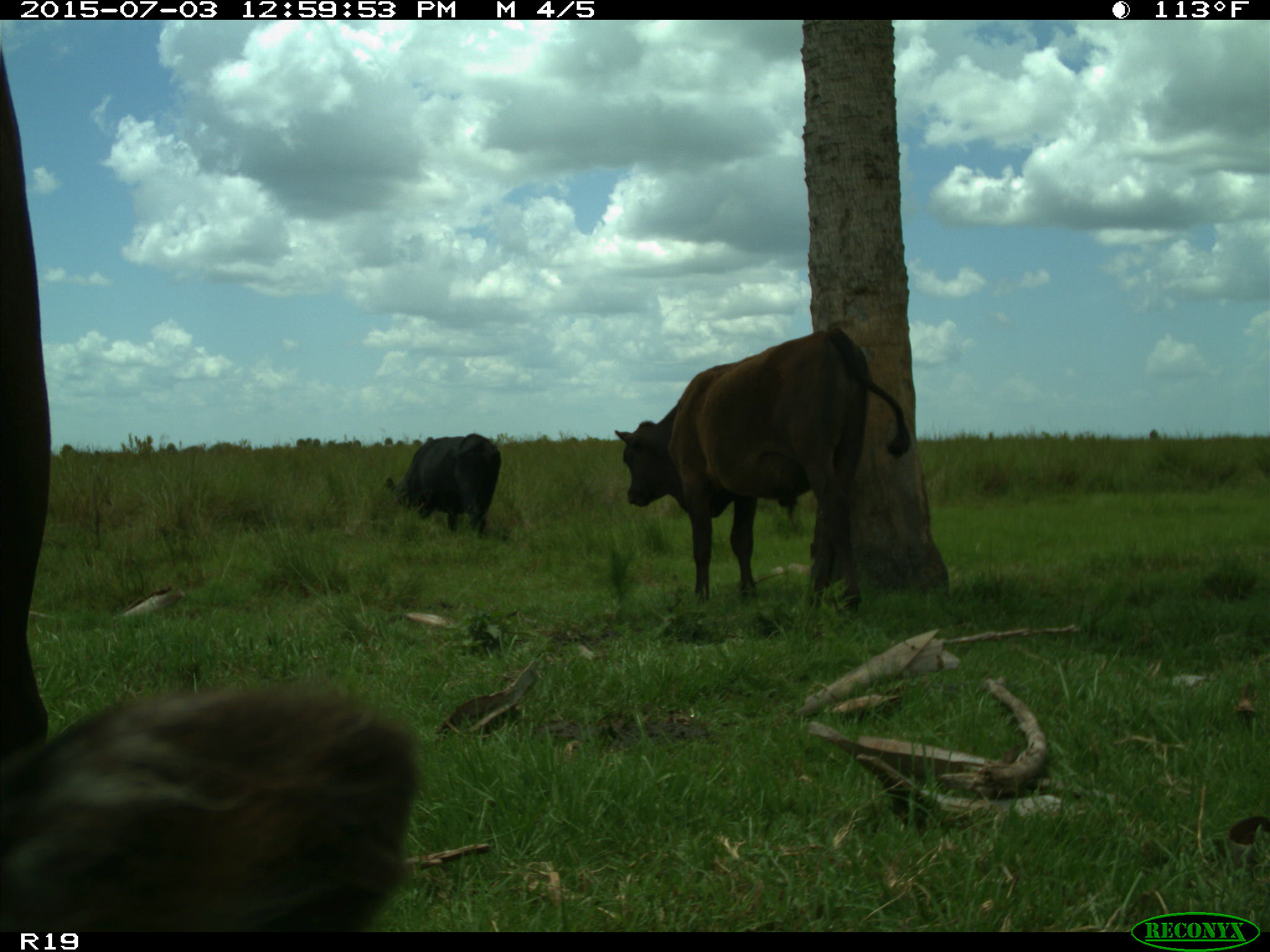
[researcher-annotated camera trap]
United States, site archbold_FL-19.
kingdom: Animalia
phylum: Chordata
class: Mammalia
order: Artiodactyla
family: Bovidae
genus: Bos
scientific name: Bos taurus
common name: domestic cow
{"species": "Bos taurus (domestic cow)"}